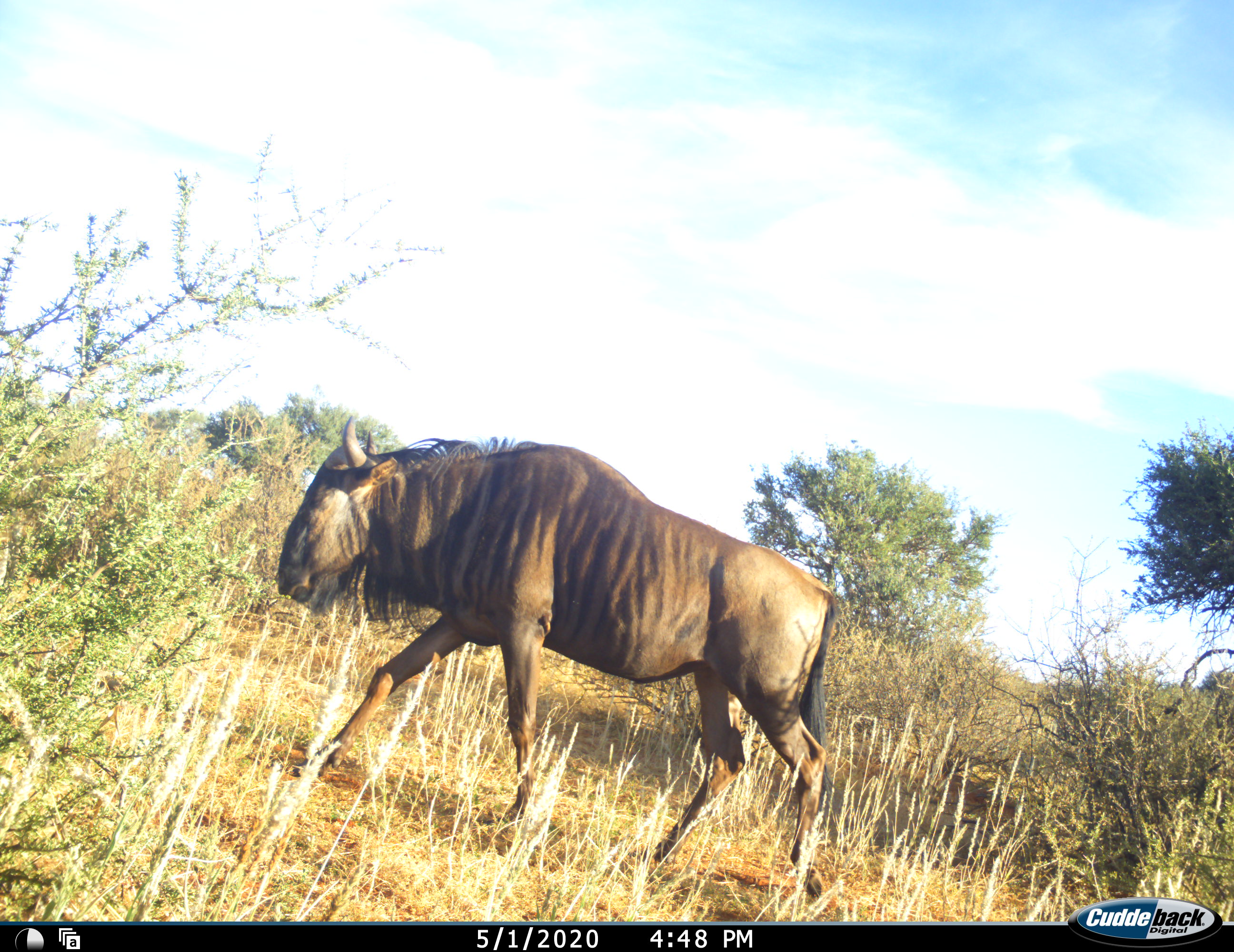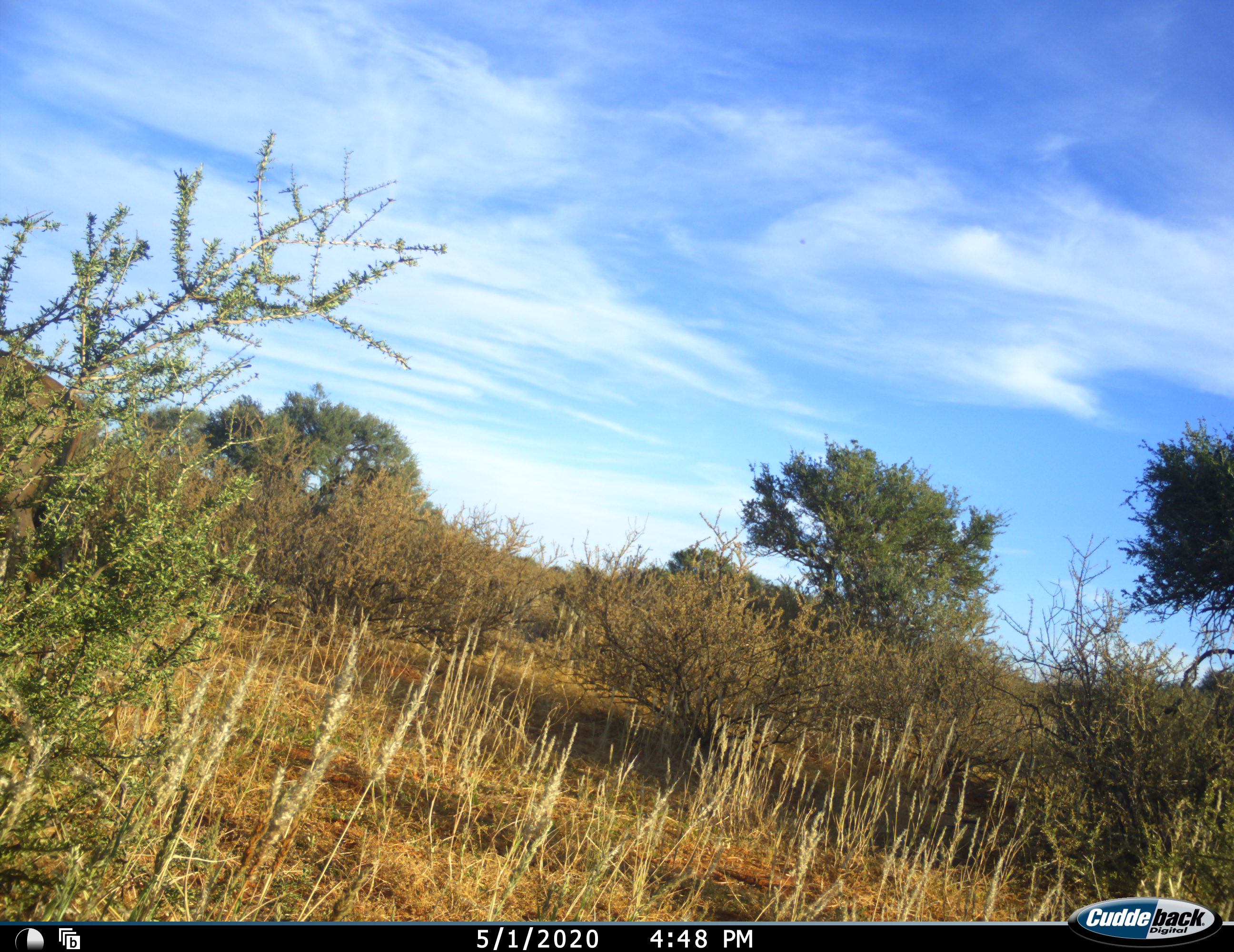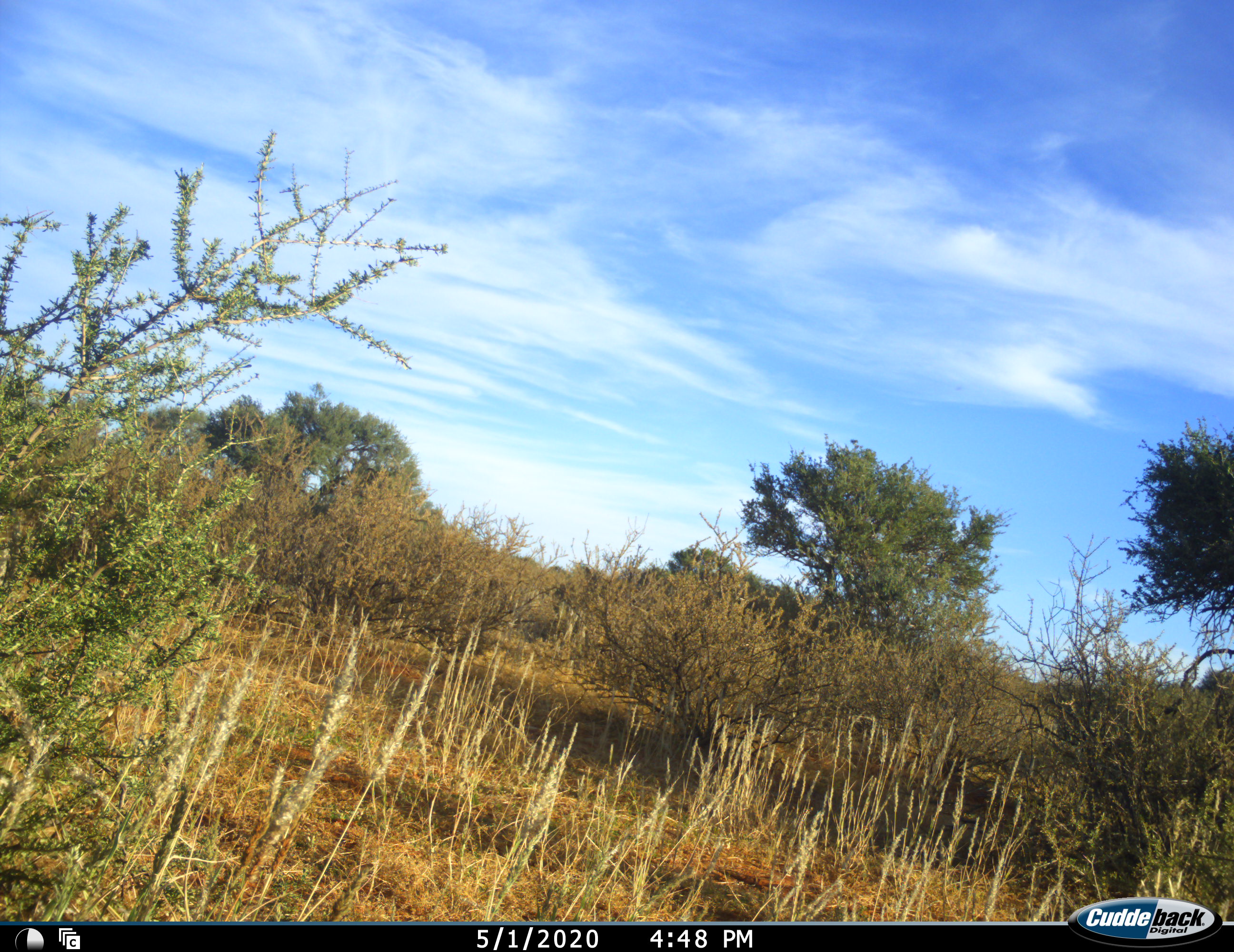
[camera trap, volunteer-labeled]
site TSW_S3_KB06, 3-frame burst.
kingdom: Animalia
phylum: Chordata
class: Mammalia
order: Artiodactyla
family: Bovidae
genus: Connochaetes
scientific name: Connochaetes taurinus taurinus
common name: blue wildebeest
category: wildebeestblue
Wildebeestblue (blue wildebeest) (Connochaetes taurinus taurinus), count 1. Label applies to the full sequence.